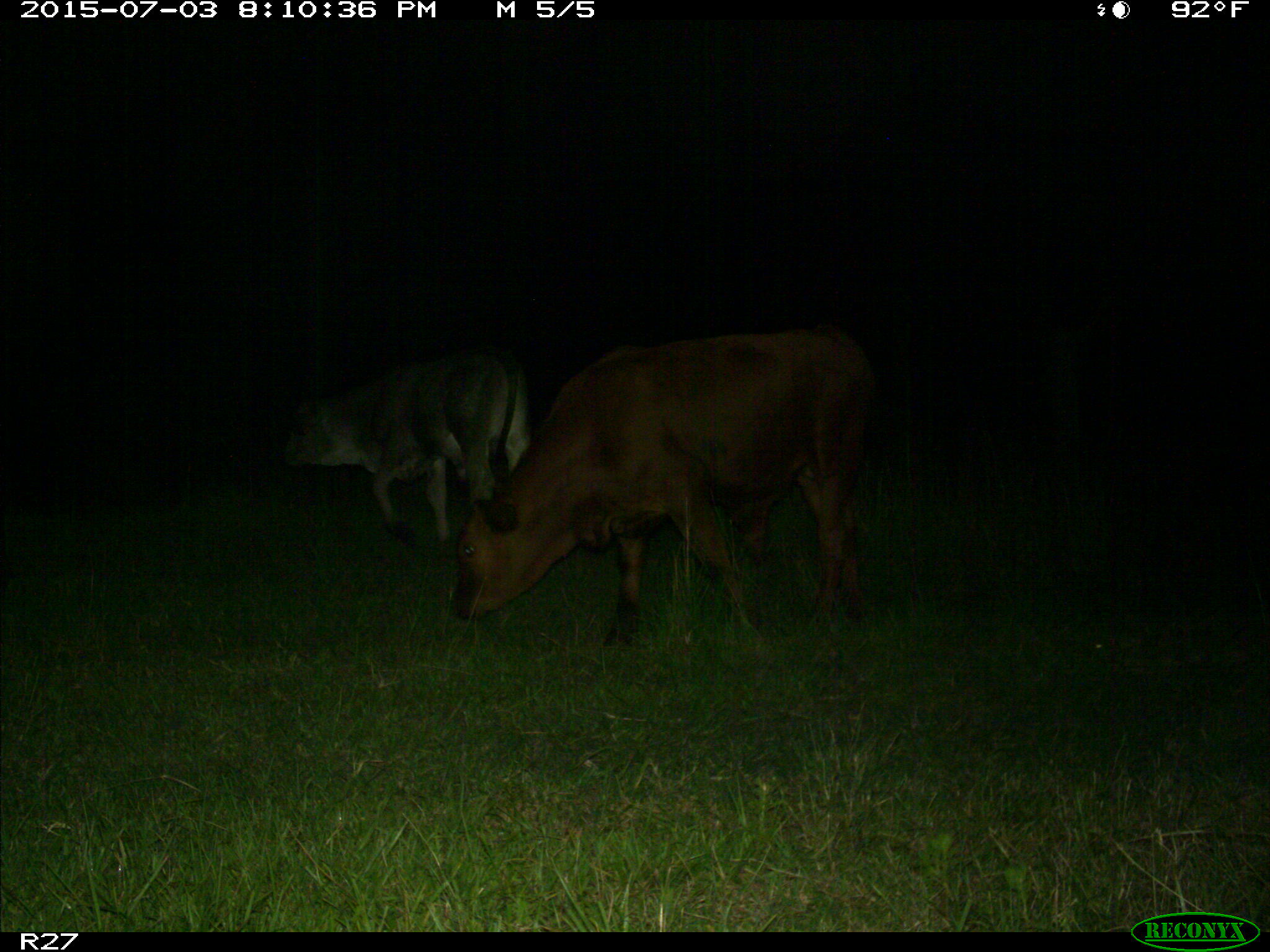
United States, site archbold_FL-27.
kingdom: Animalia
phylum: Chordata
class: Mammalia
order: Artiodactyla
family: Bovidae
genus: Bos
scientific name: Bos taurus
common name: domestic cow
Bos taurus (domestic cow).